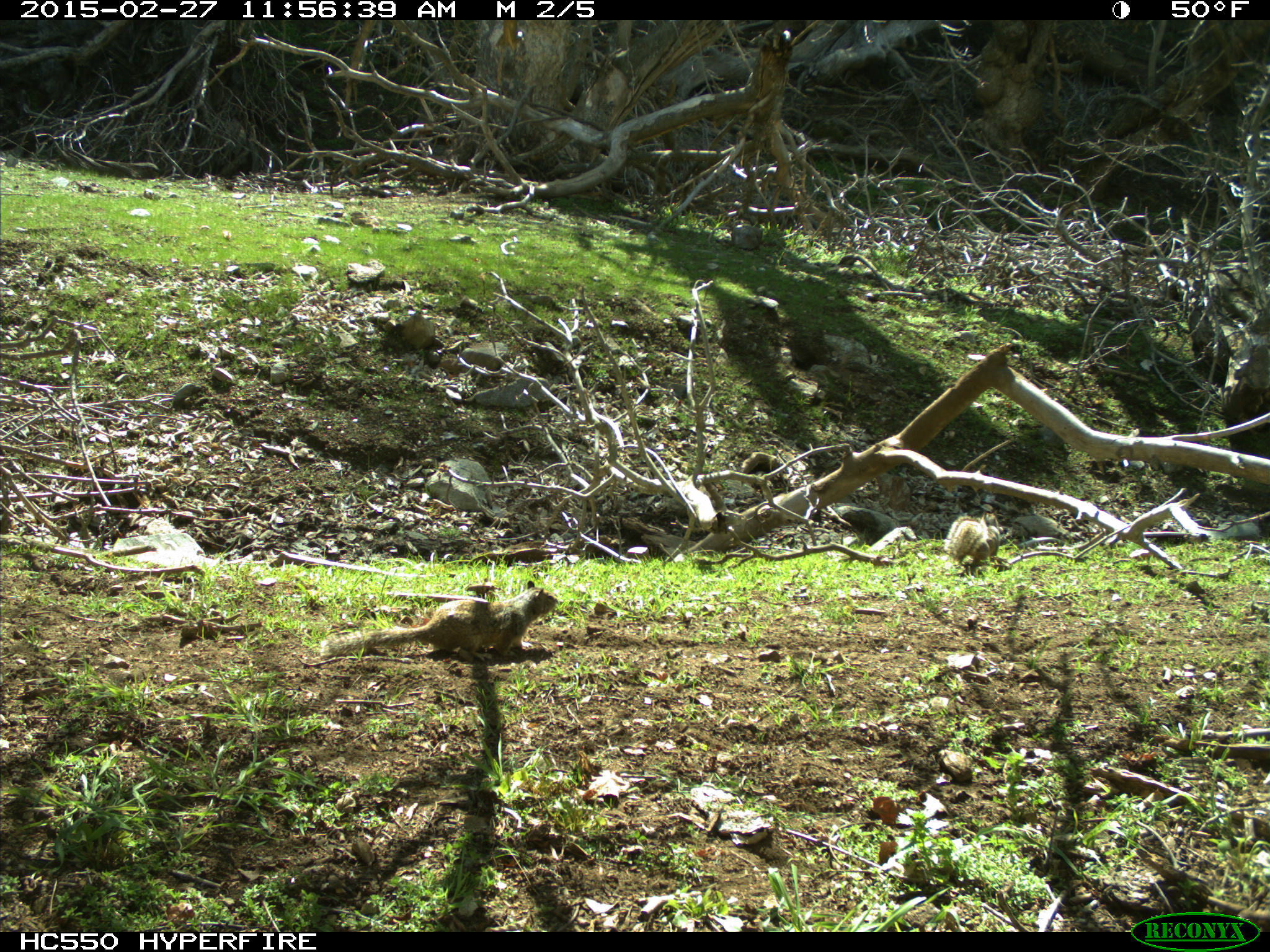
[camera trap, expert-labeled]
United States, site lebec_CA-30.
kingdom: Animalia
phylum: Chordata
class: Mammalia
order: Rodentia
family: Sciuridae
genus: Otospermophilus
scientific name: Otospermophilus beecheyi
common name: california ground squirrel